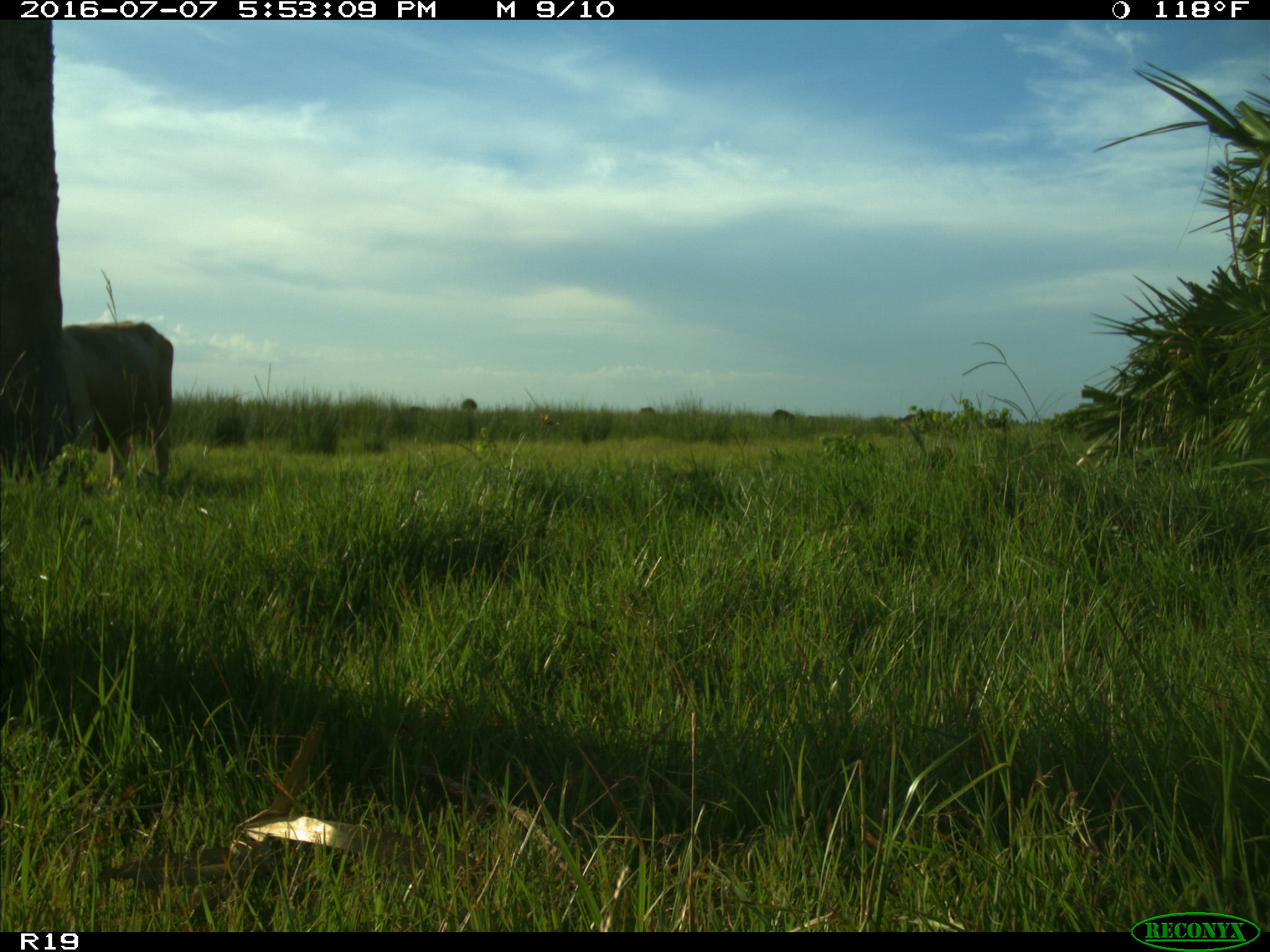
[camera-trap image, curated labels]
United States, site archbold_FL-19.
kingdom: Animalia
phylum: Chordata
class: Mammalia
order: Artiodactyla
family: Bovidae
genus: Bos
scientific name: Bos taurus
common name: domestic cow